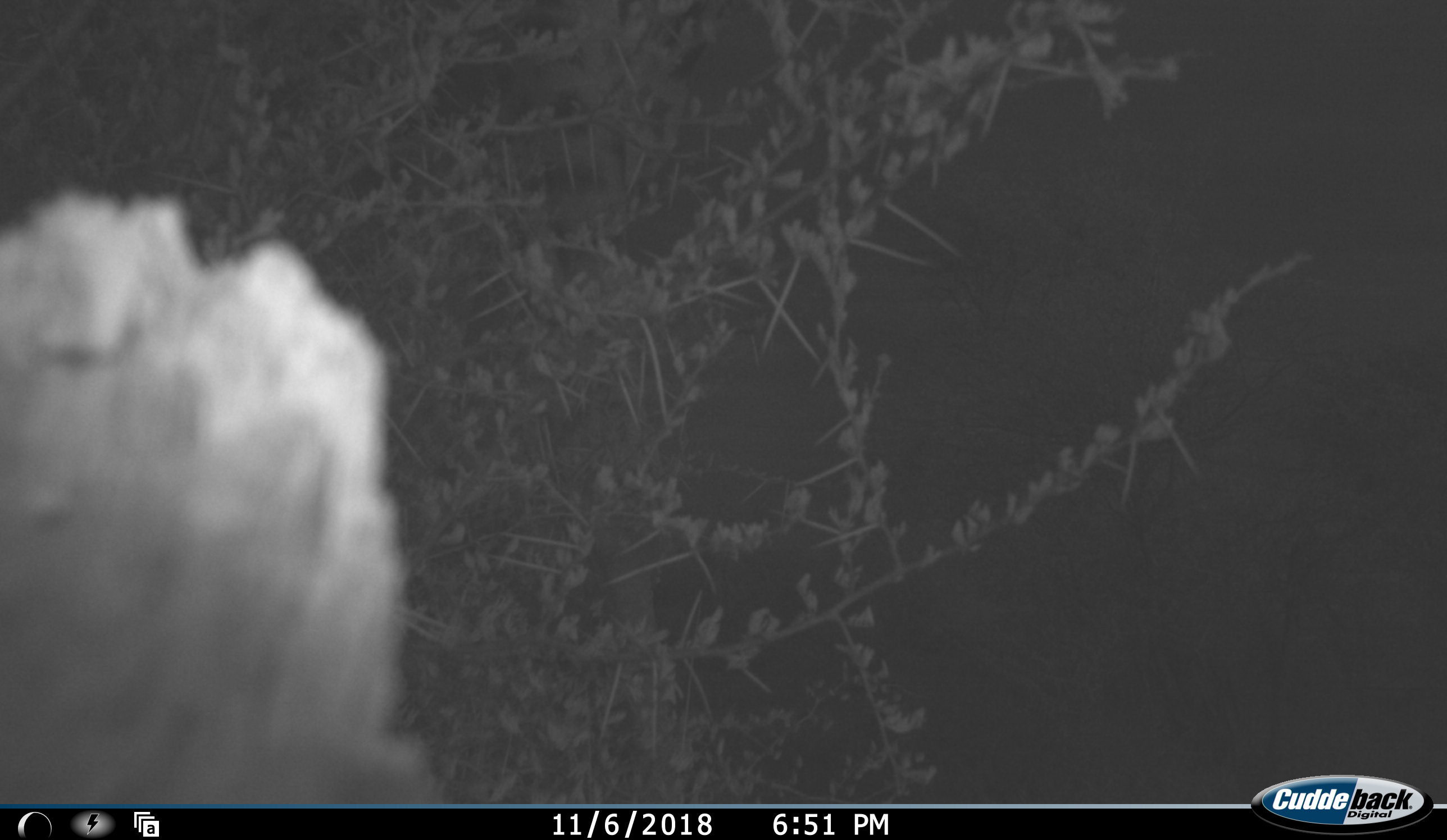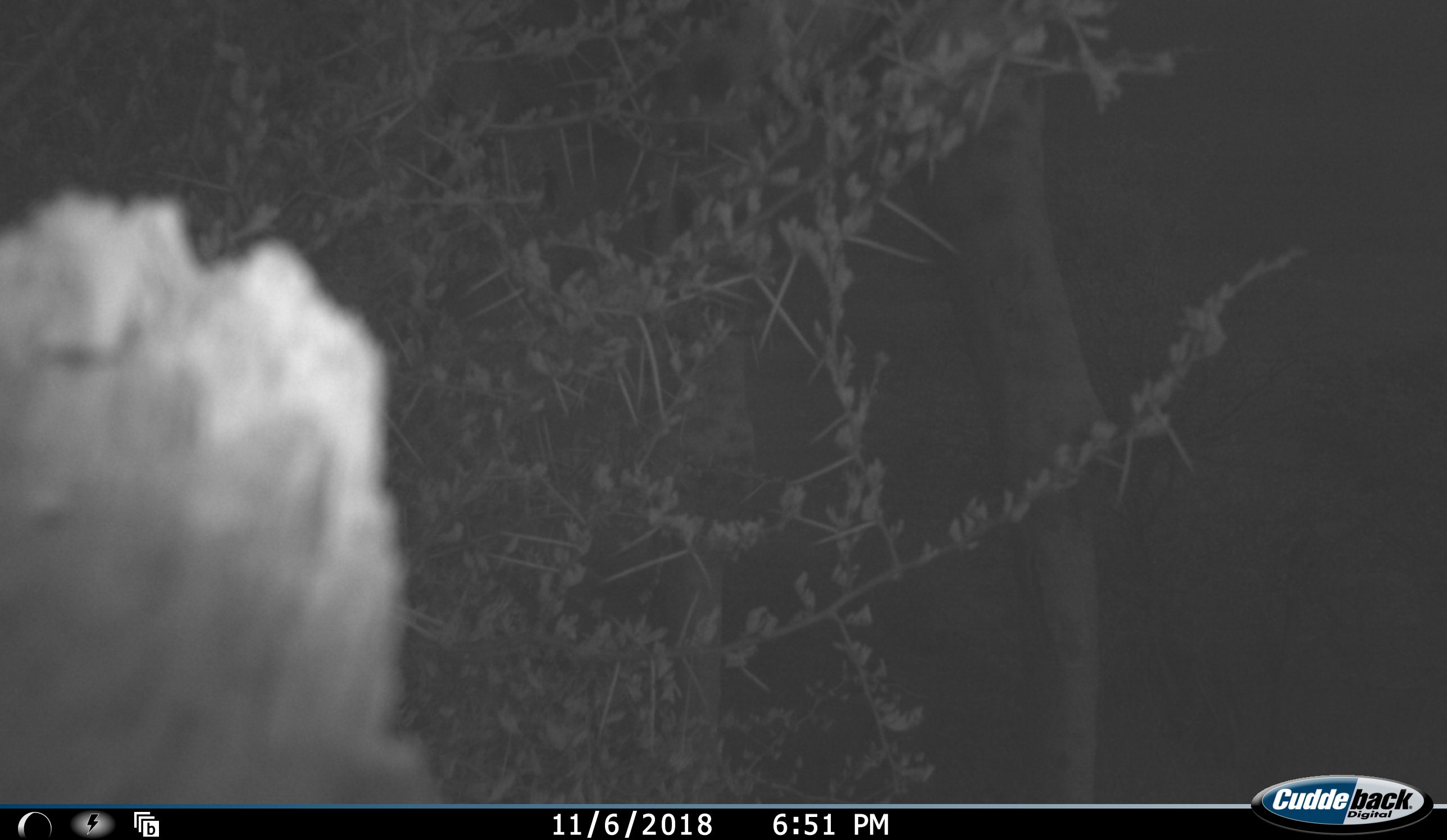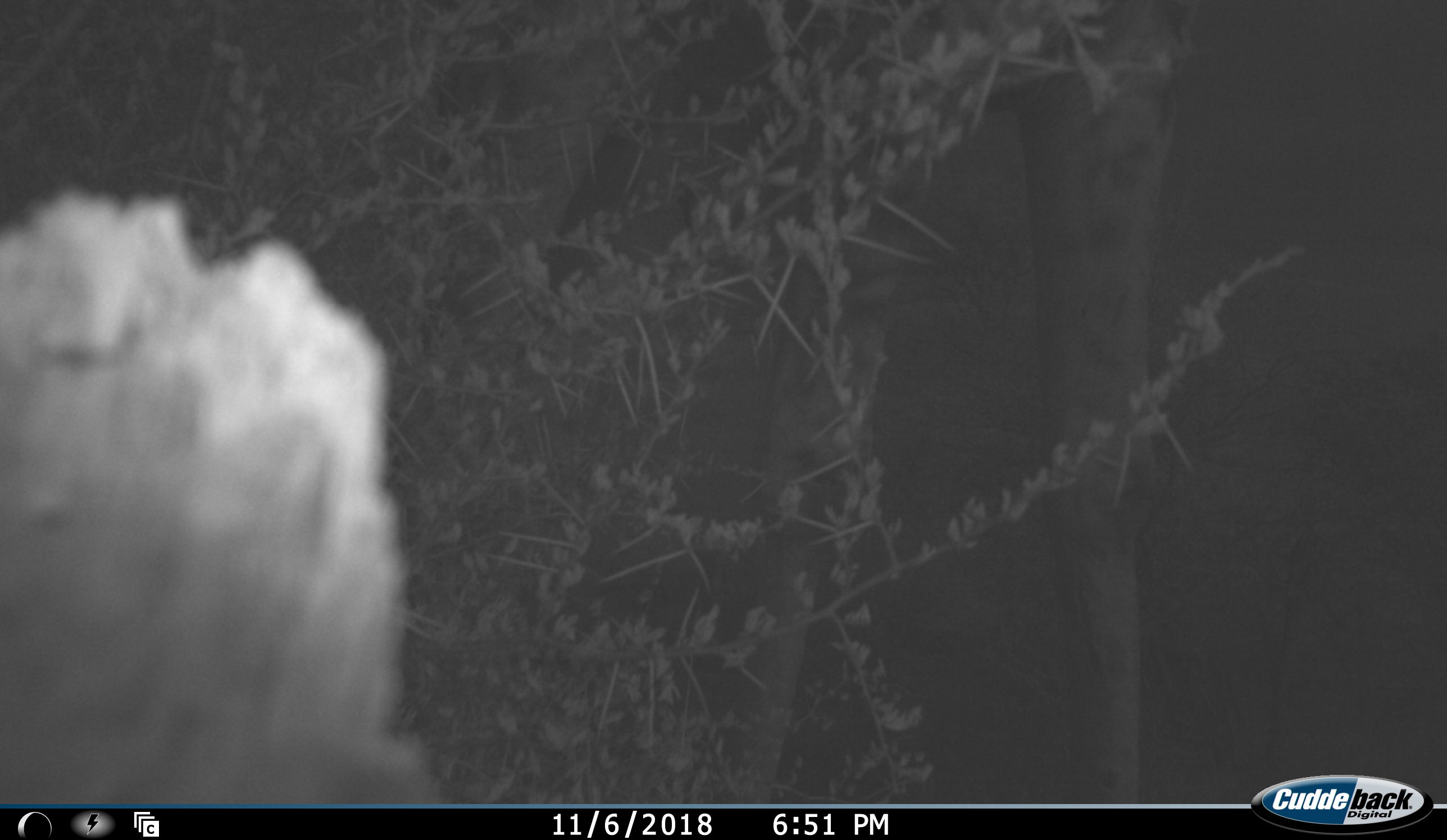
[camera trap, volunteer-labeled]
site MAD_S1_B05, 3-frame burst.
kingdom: Animalia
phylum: Chordata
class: Mammalia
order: Artiodactyla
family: Giraffidae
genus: Giraffa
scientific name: Giraffa camelopardalis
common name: giraffe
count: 1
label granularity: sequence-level